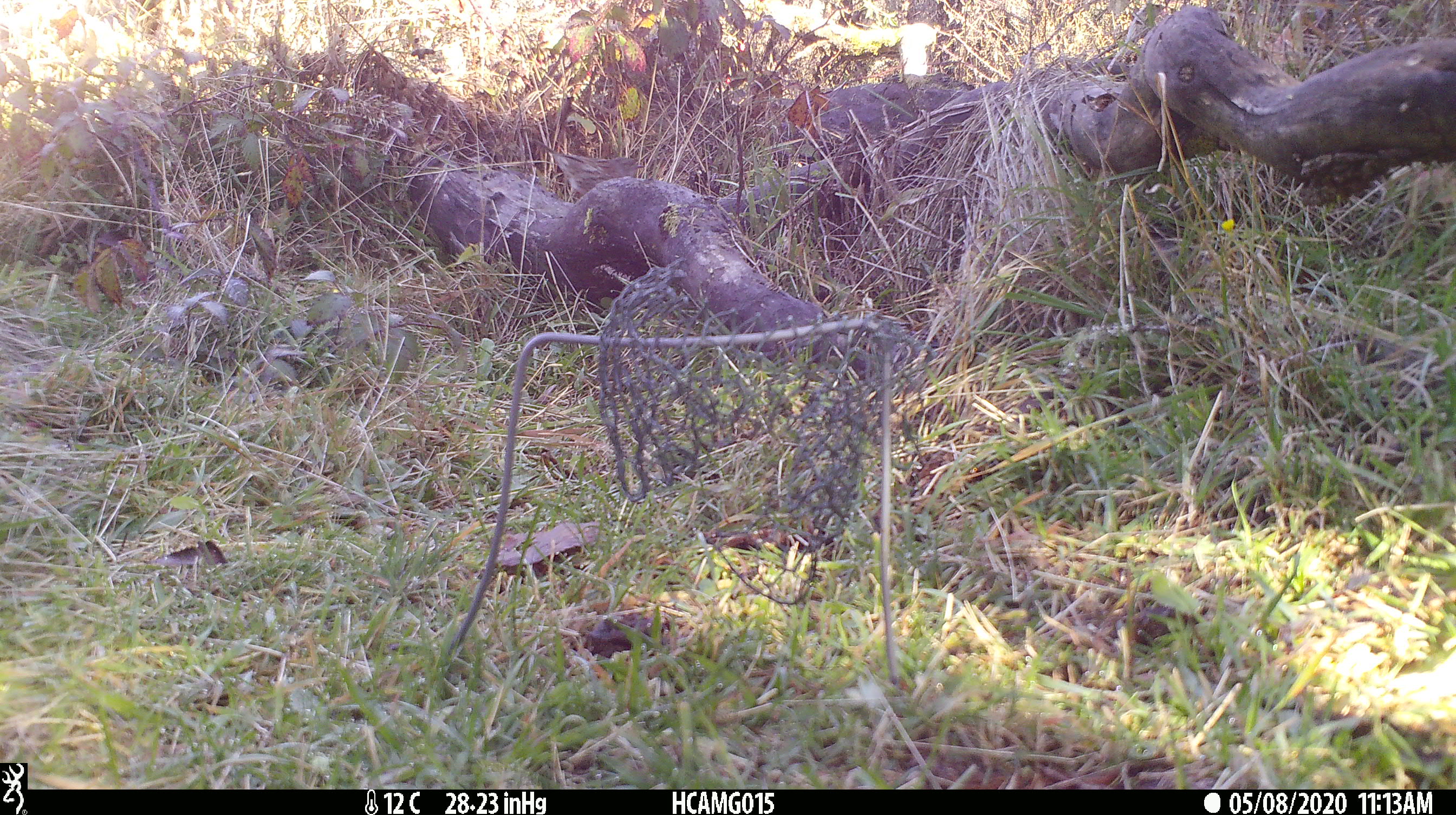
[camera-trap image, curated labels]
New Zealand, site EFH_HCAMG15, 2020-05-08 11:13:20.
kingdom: Animalia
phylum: Chordata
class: Aves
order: Passeriformes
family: Prunellidae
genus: Prunella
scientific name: Prunella modularis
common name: dunnock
Dunnock (Prunella modularis).